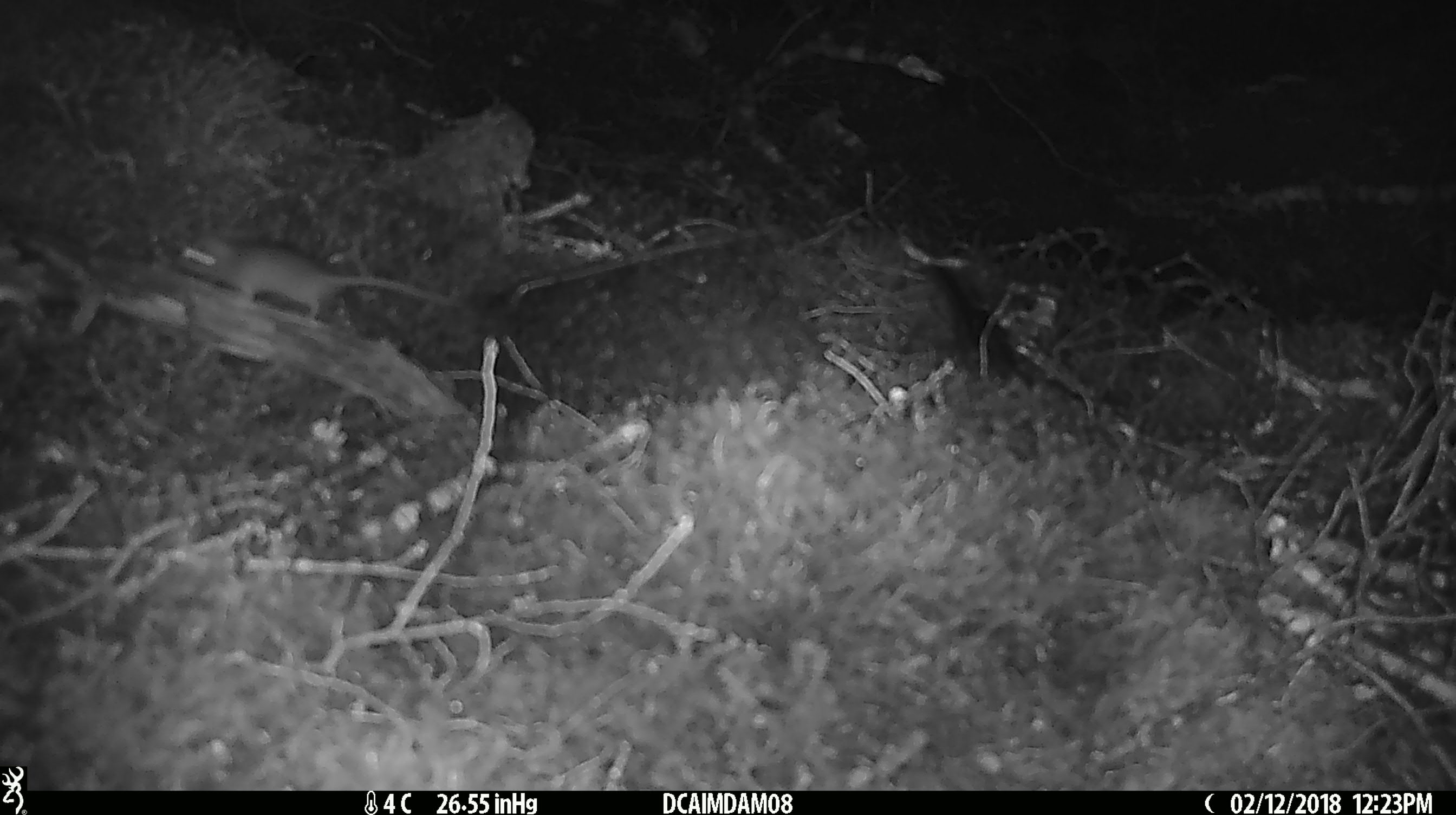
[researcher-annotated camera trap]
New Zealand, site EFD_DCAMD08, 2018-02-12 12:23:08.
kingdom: Animalia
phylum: Chordata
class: Mammalia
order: Rodentia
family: Muridae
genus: Mus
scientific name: Mus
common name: mouse